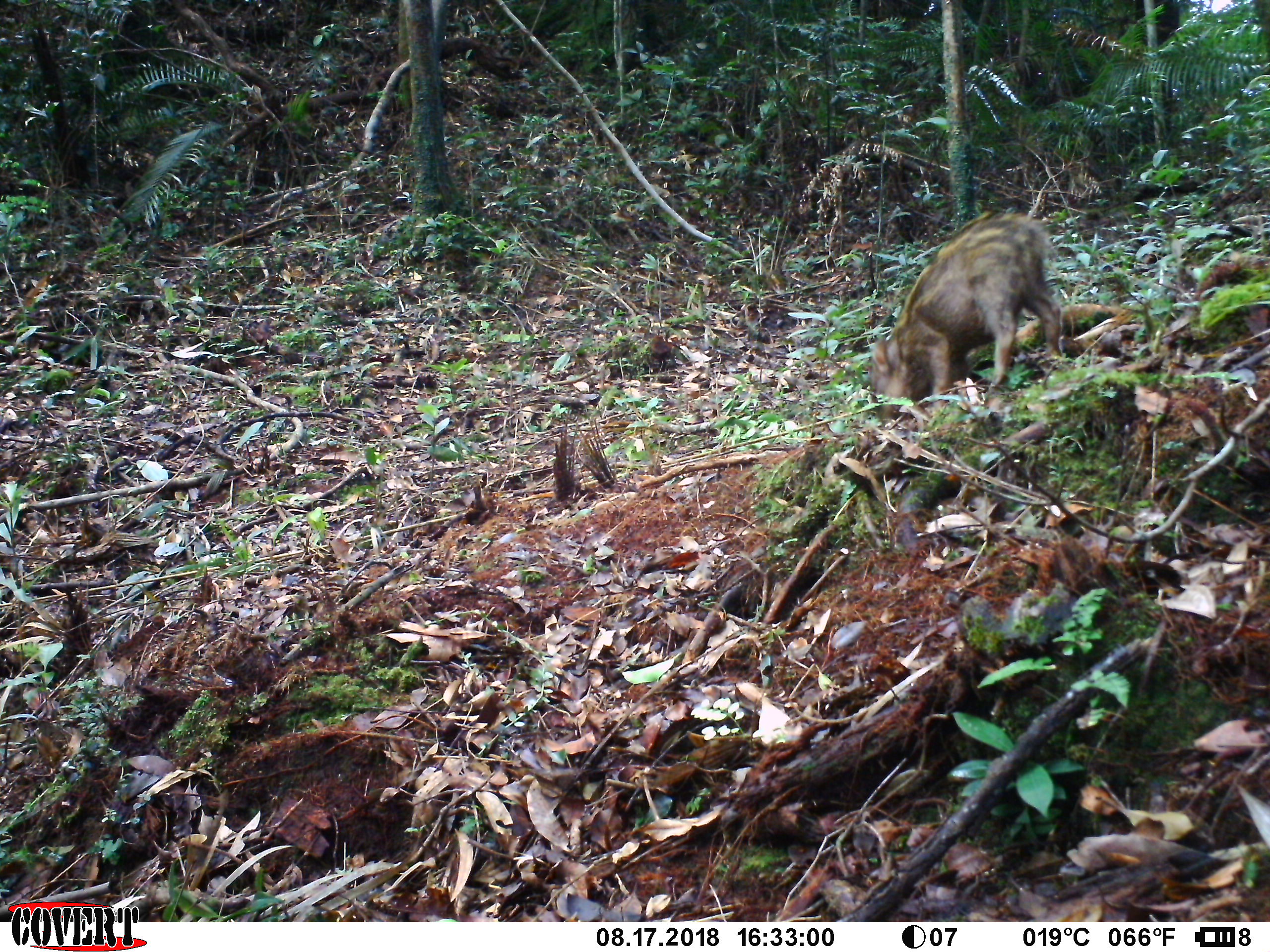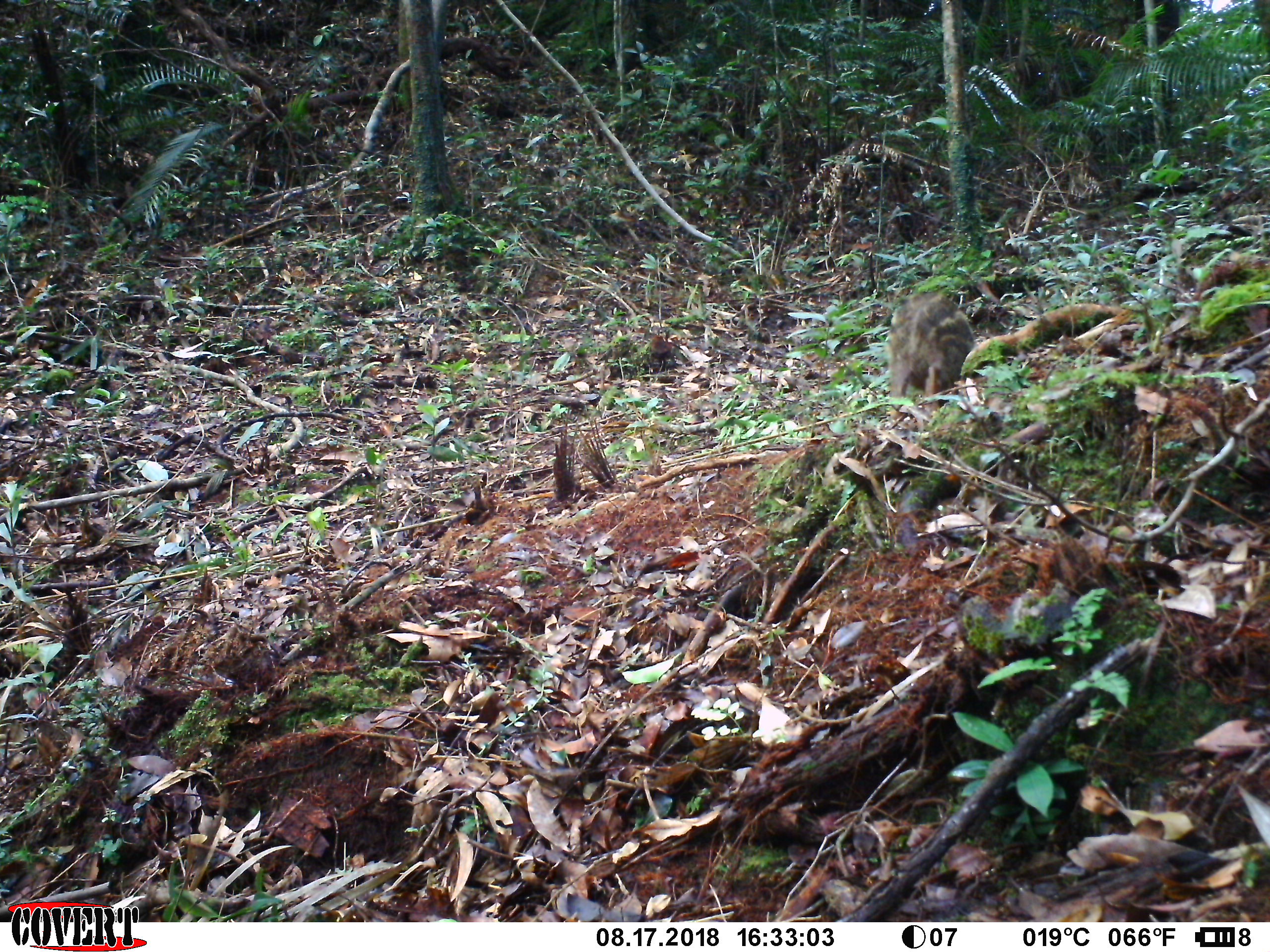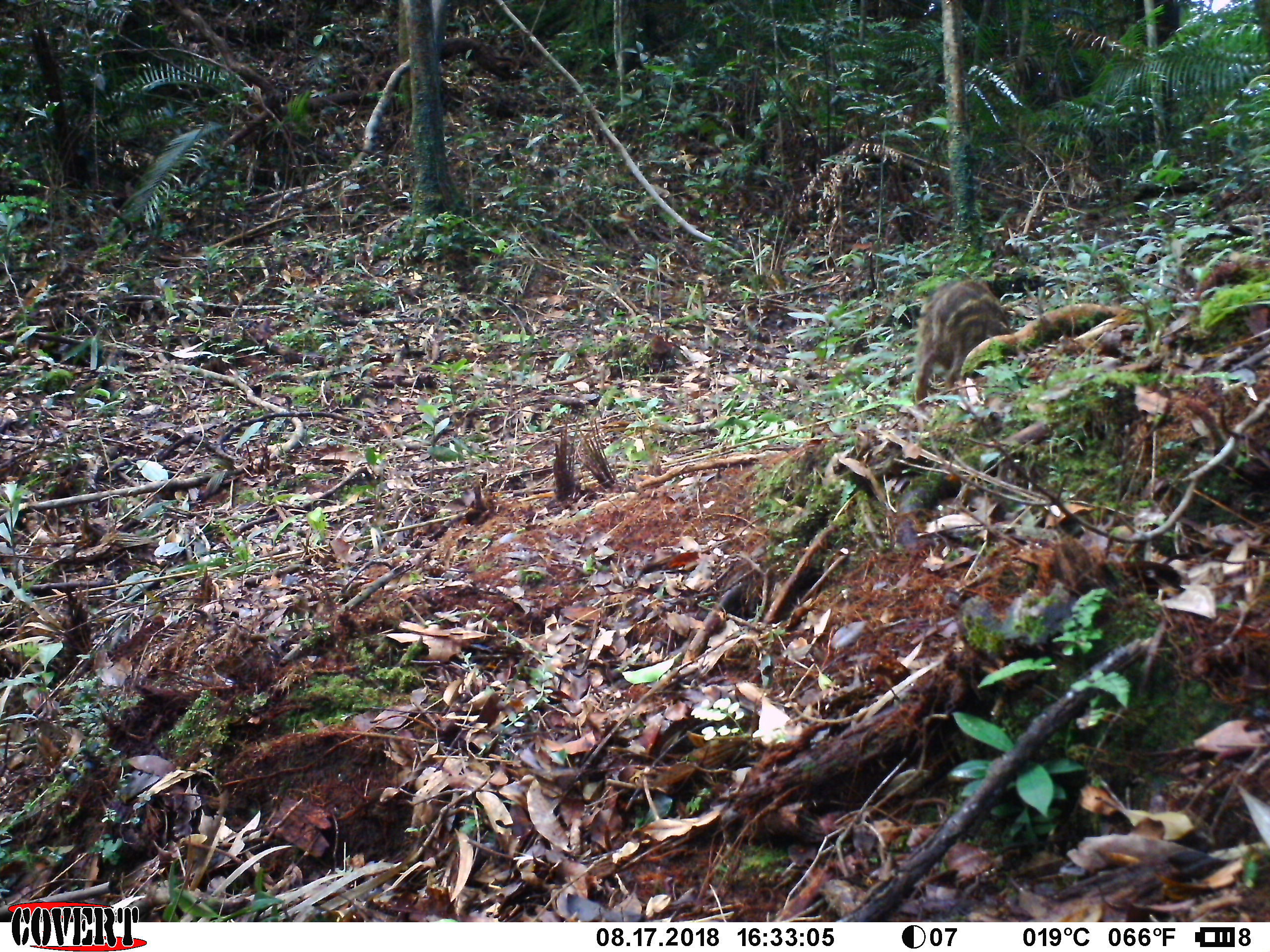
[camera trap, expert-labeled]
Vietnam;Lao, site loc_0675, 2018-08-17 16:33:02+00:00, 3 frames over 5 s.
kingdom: Animalia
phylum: Chordata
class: Mammalia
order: Artiodactyla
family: Suidae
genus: Sus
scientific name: Sus scrofa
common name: eurasian wild pig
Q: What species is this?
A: Eurasian wild pig (Sus scrofa).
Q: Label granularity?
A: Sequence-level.